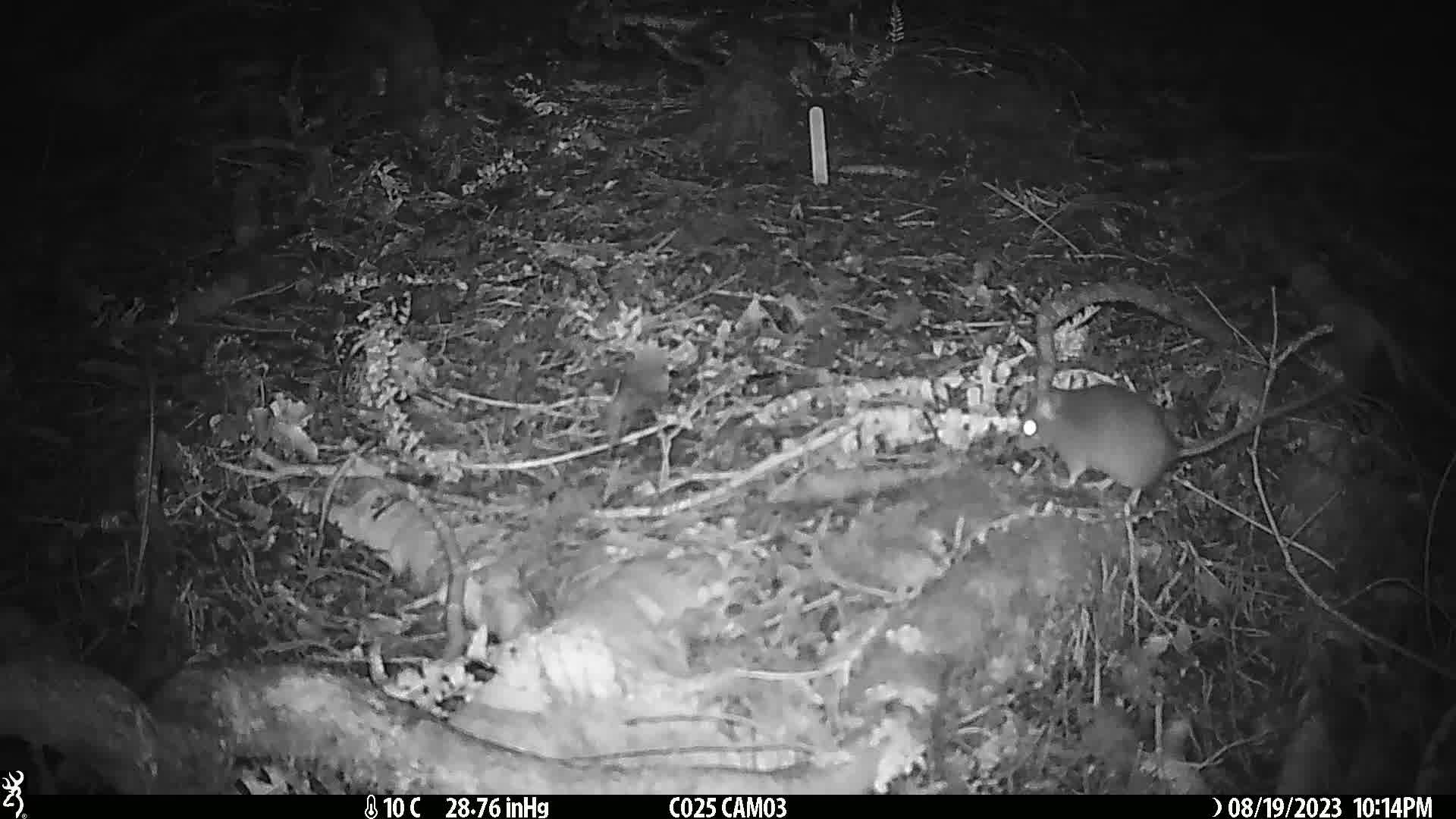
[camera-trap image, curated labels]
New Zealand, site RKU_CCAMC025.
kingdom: Animalia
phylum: Chordata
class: Mammalia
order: Rodentia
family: Muridae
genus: Rattus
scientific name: Rattus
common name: rat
Rat (Rattus).